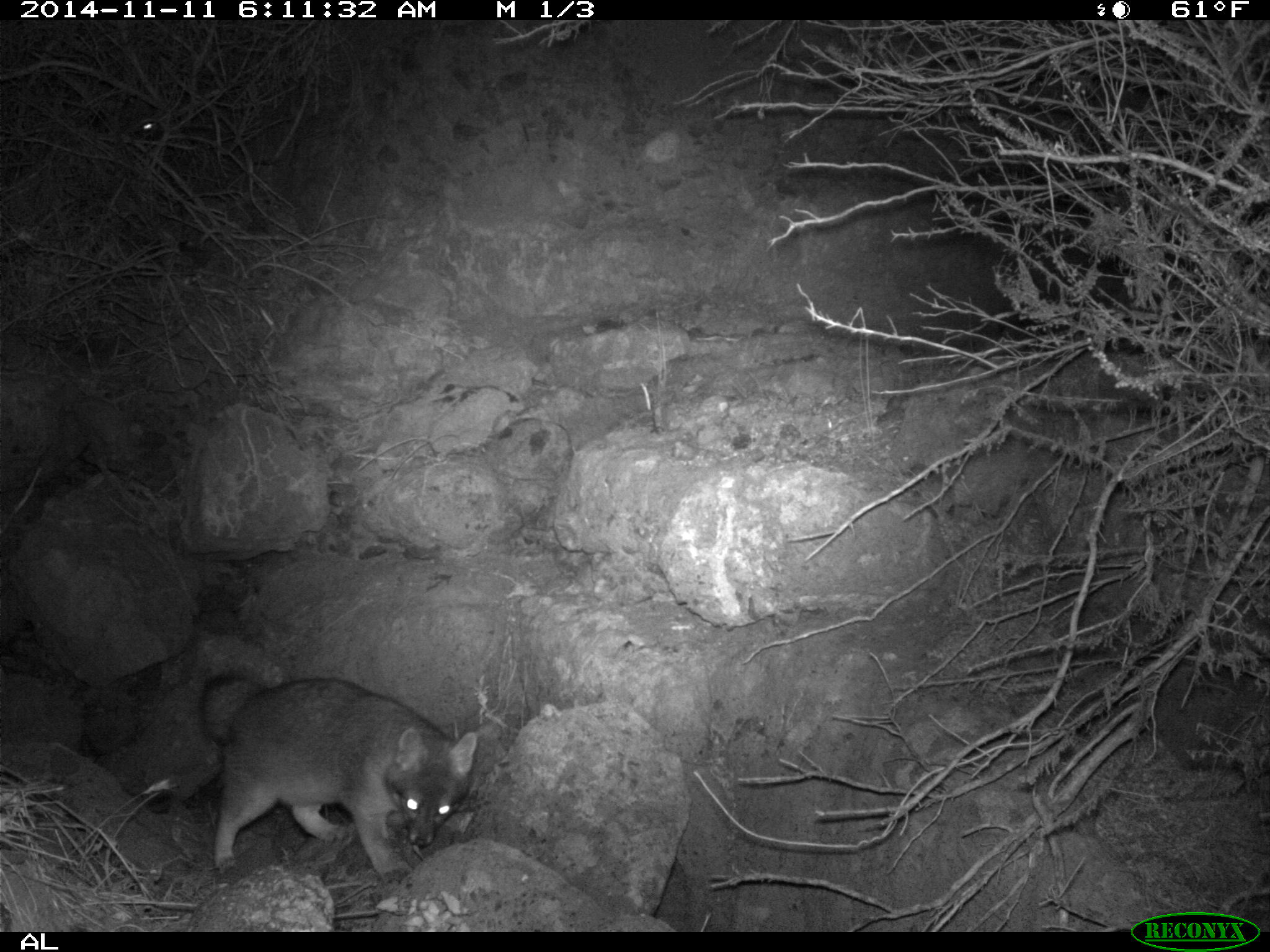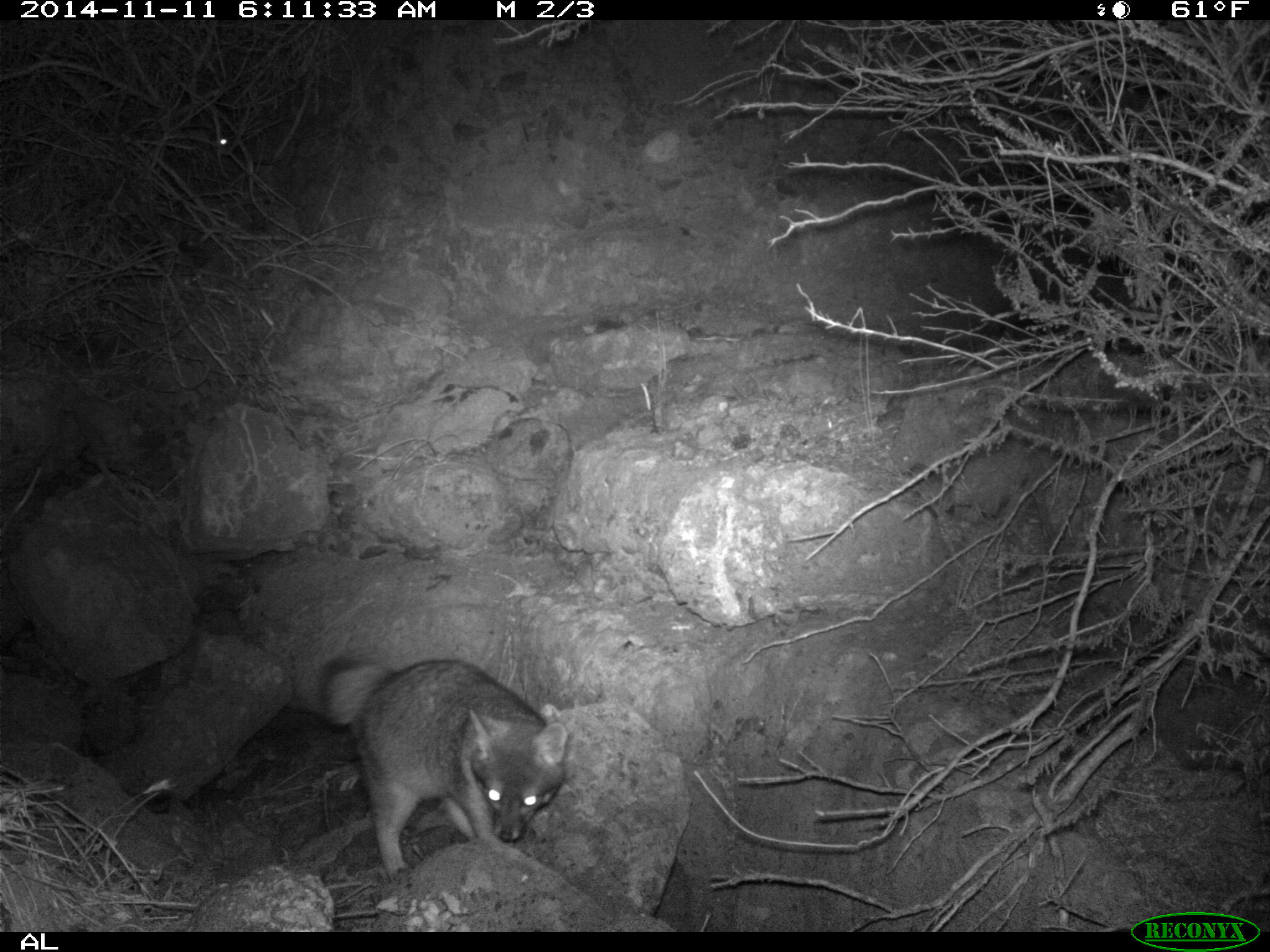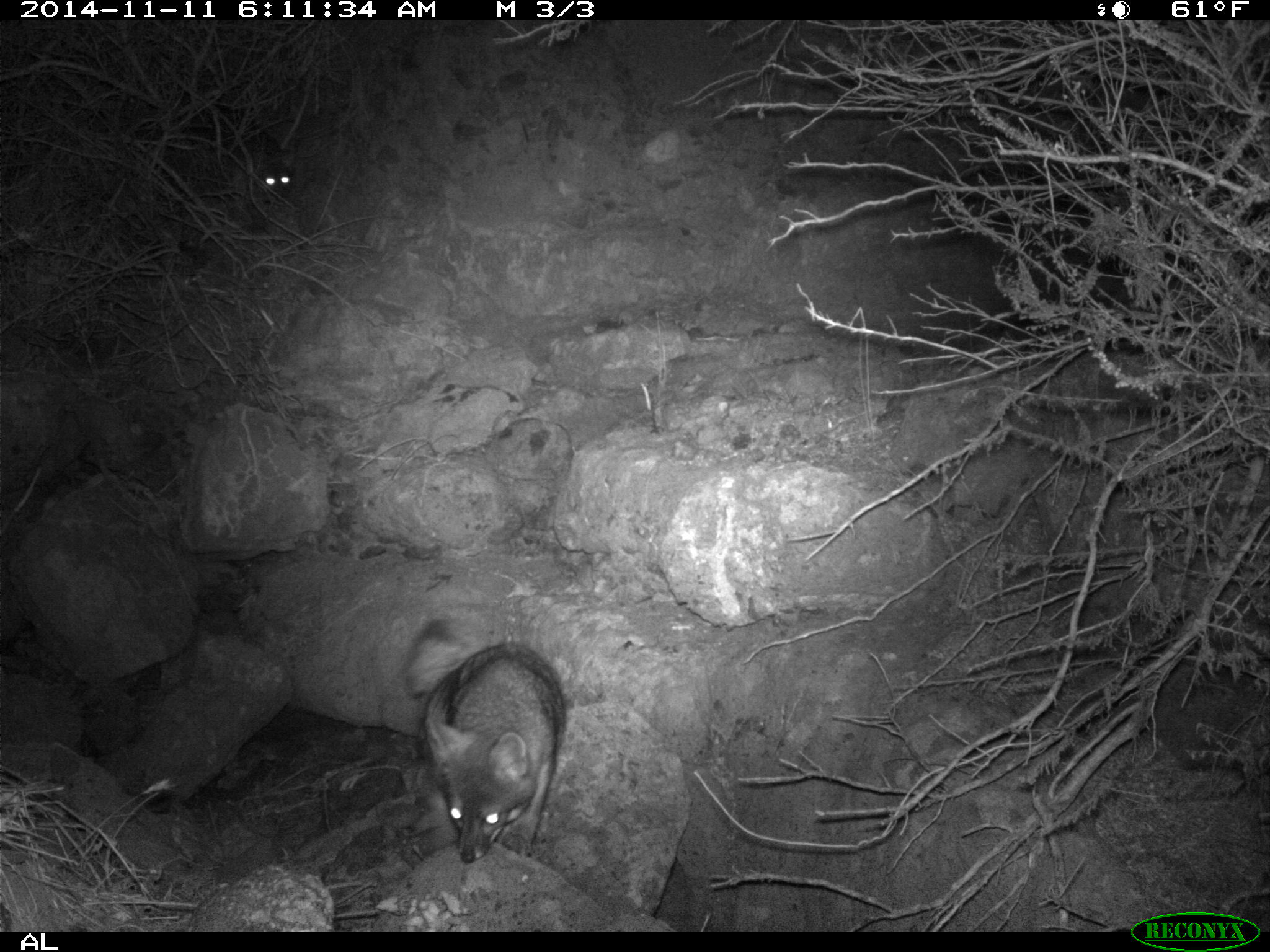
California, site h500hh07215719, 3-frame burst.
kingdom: Animalia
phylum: Chordata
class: Mammalia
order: Carnivora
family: Canidae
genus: Urocyon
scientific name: Urocyon littoralis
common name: island fox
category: fox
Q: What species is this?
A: Fox (island fox) (Urocyon littoralis).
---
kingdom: Animalia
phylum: Chordata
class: Mammalia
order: Rodentia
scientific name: Rodentia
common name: rodent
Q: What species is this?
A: Rodent (Rodentia).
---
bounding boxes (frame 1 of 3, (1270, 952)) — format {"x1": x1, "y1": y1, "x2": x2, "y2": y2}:
fox: {"x1": 200, "y1": 671, "x2": 477, "y2": 882}
rodent: {"x1": 142, "y1": 121, "x2": 158, "y2": 137}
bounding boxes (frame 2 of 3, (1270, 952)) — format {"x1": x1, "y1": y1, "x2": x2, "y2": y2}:
fox: {"x1": 317, "y1": 656, "x2": 567, "y2": 886}
rodent: {"x1": 210, "y1": 129, "x2": 277, "y2": 164}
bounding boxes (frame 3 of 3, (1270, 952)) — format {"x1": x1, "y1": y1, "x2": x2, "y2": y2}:
fox: {"x1": 394, "y1": 611, "x2": 569, "y2": 863}; {"x1": 264, "y1": 167, "x2": 291, "y2": 187}